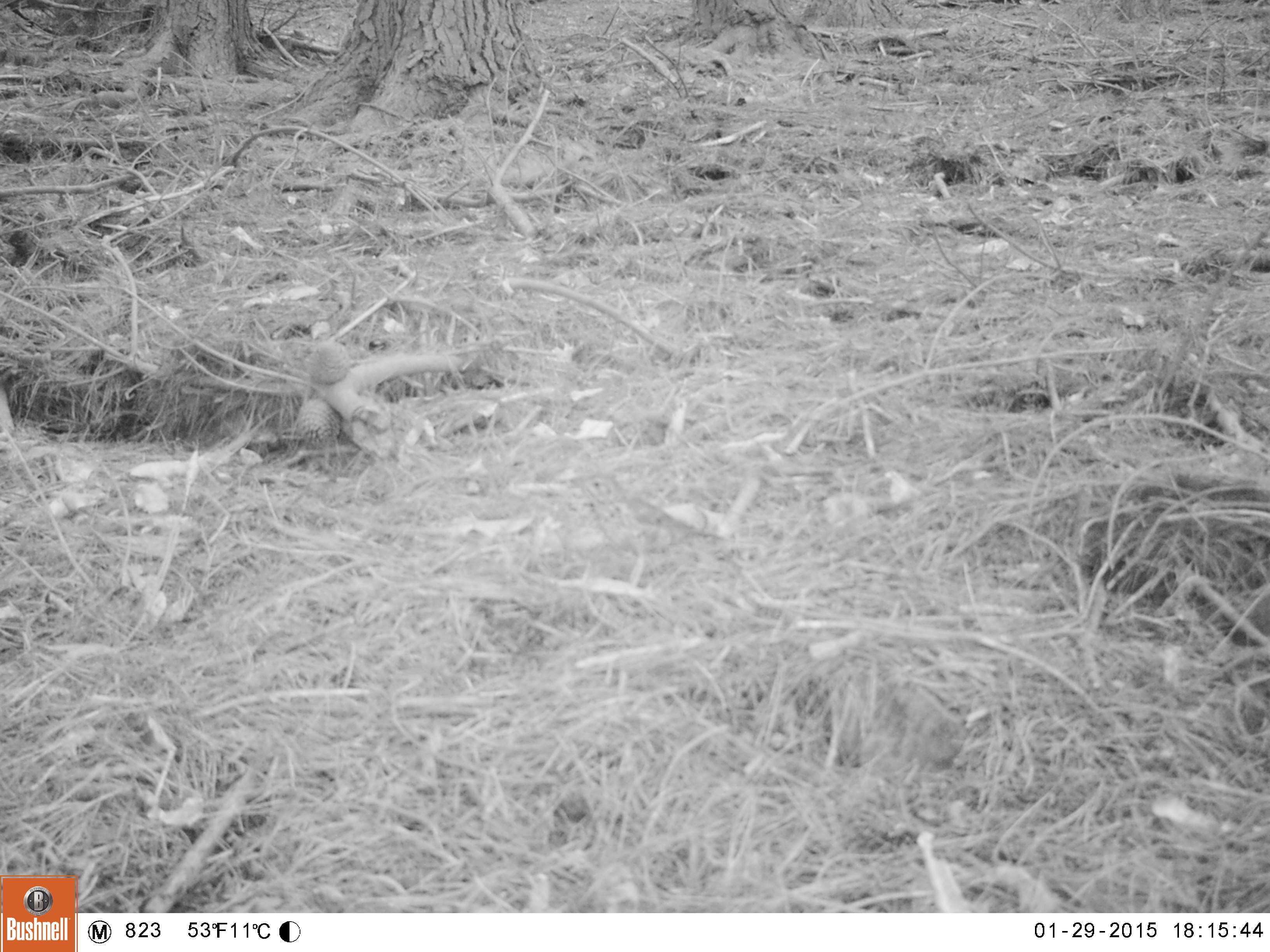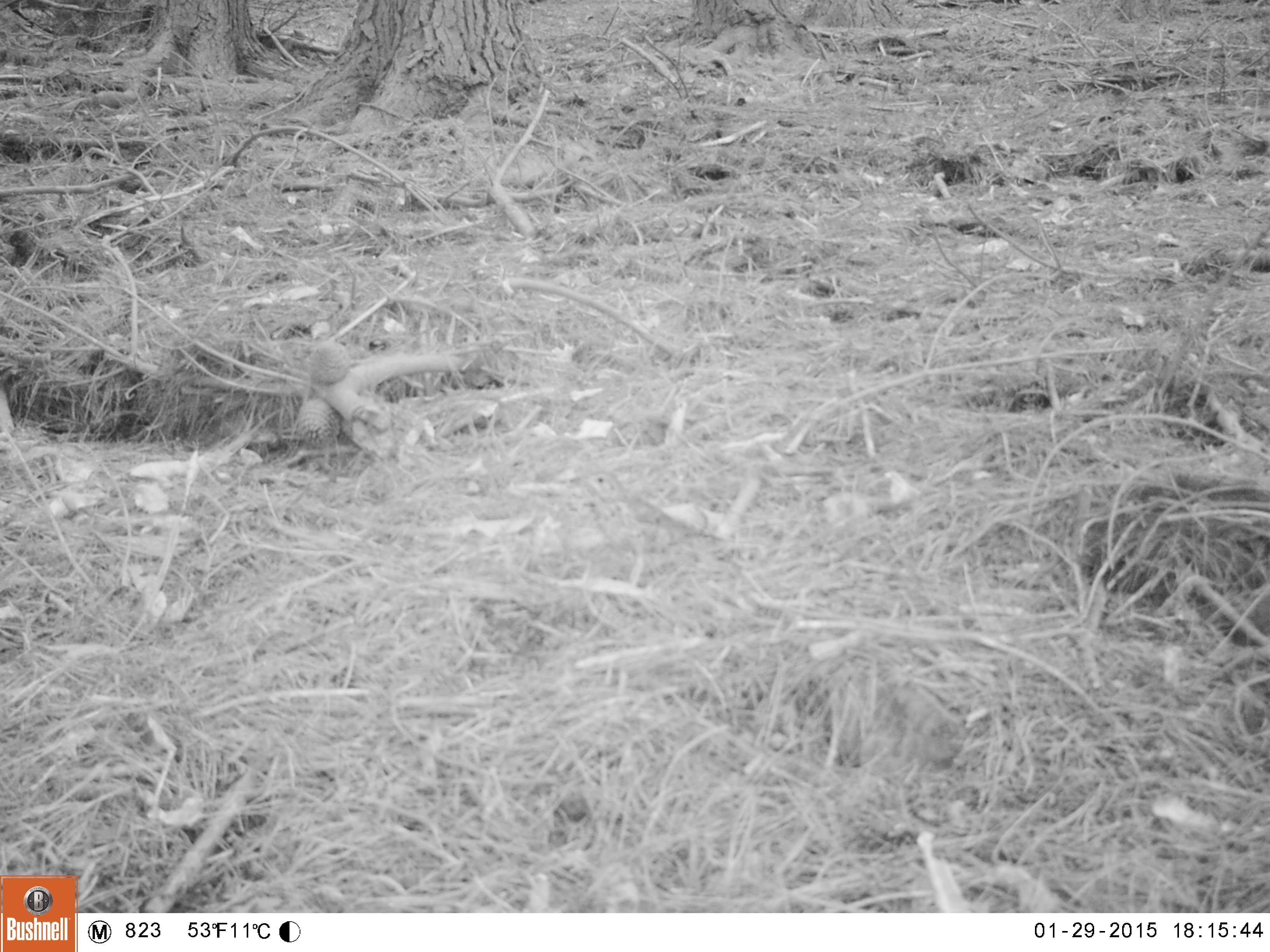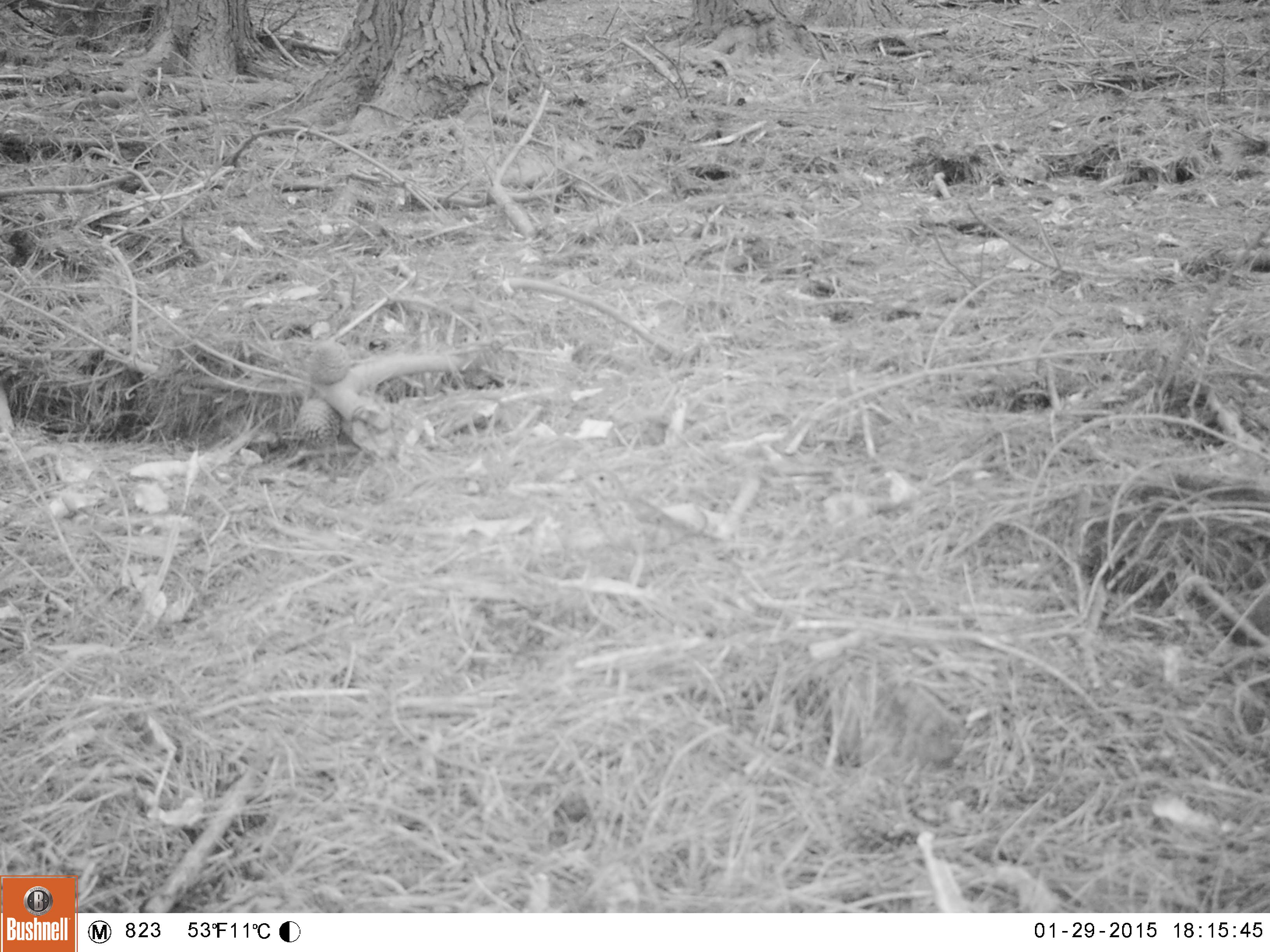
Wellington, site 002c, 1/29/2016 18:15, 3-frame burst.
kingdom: Animalia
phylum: Chordata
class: Aves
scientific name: Aves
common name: bird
Bird (Aves).